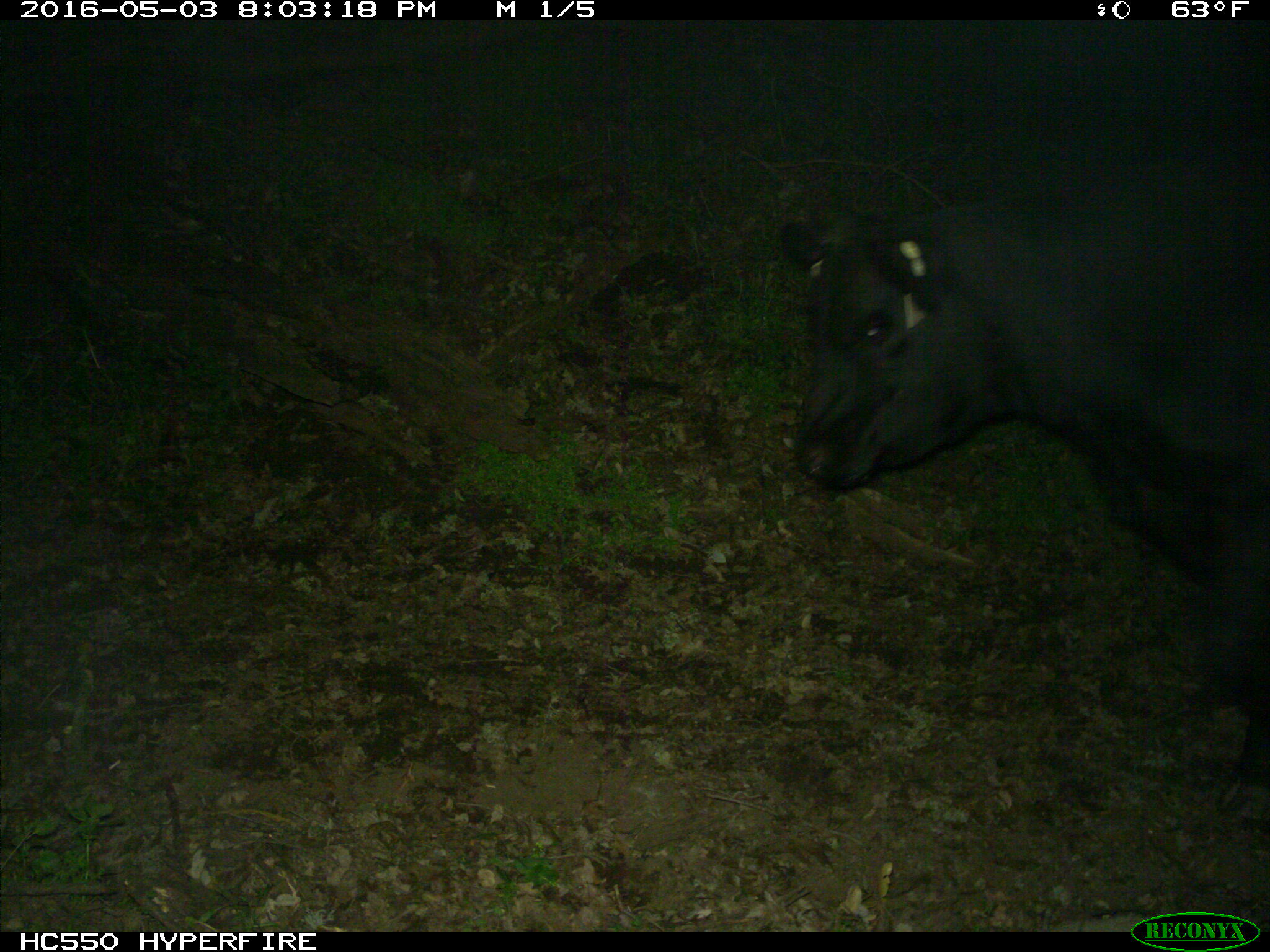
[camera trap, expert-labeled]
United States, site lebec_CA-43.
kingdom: Animalia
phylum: Chordata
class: Mammalia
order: Artiodactyla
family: Bovidae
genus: Bos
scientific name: Bos taurus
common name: domestic cow